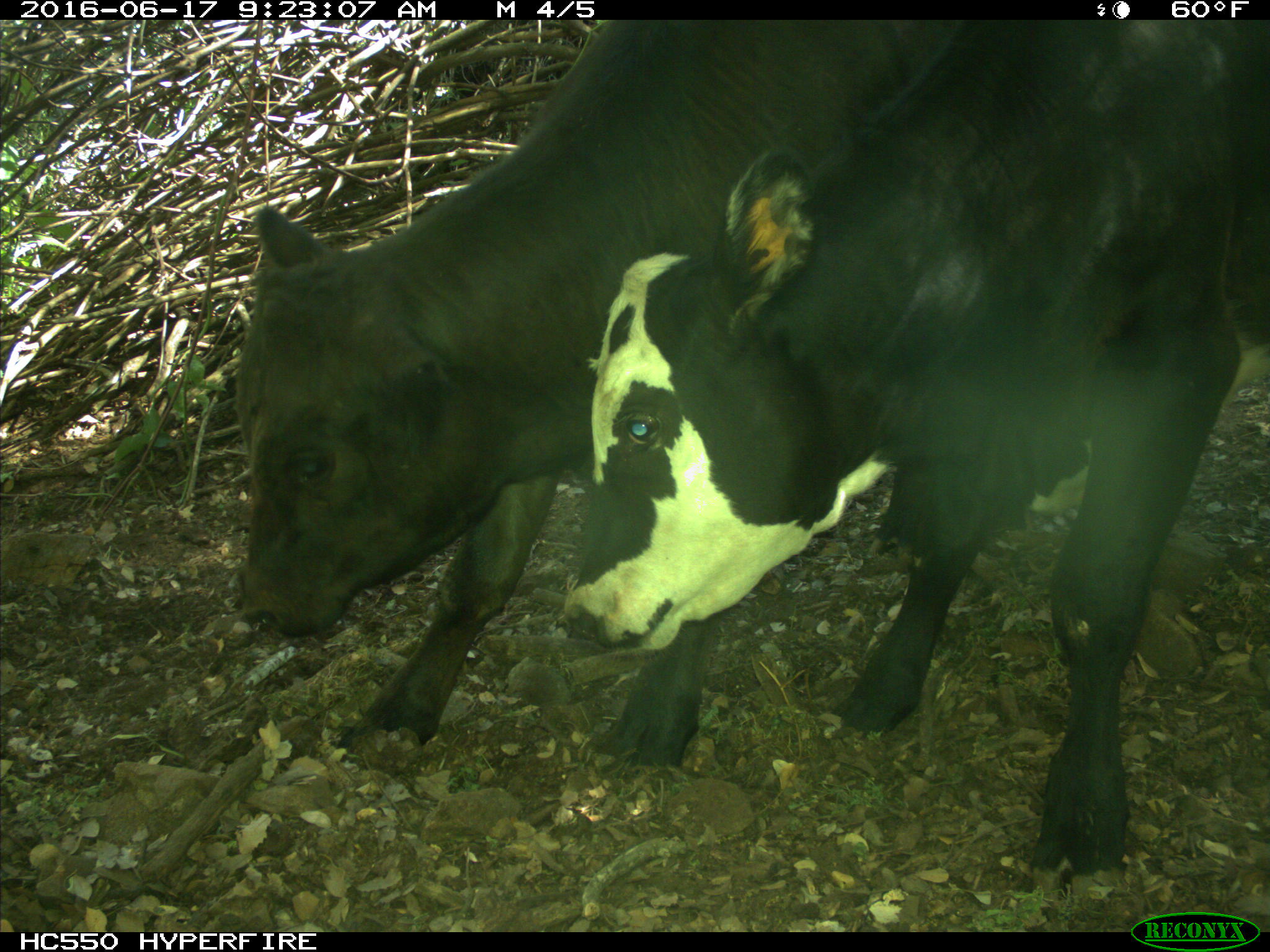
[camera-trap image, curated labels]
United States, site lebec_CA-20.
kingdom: Animalia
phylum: Chordata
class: Mammalia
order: Artiodactyla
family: Bovidae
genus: Bos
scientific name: Bos taurus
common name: domestic cow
Bos taurus (domestic cow).